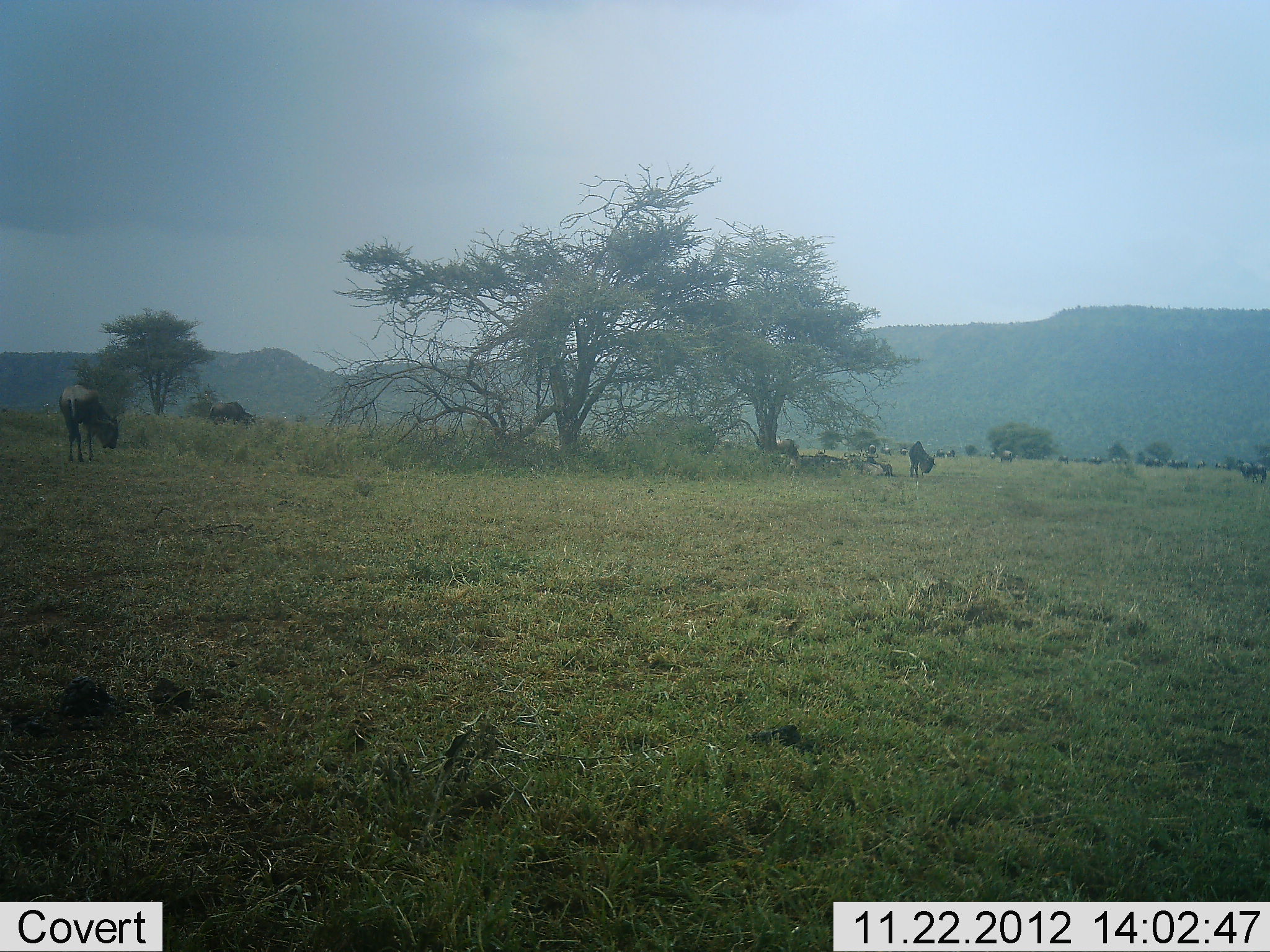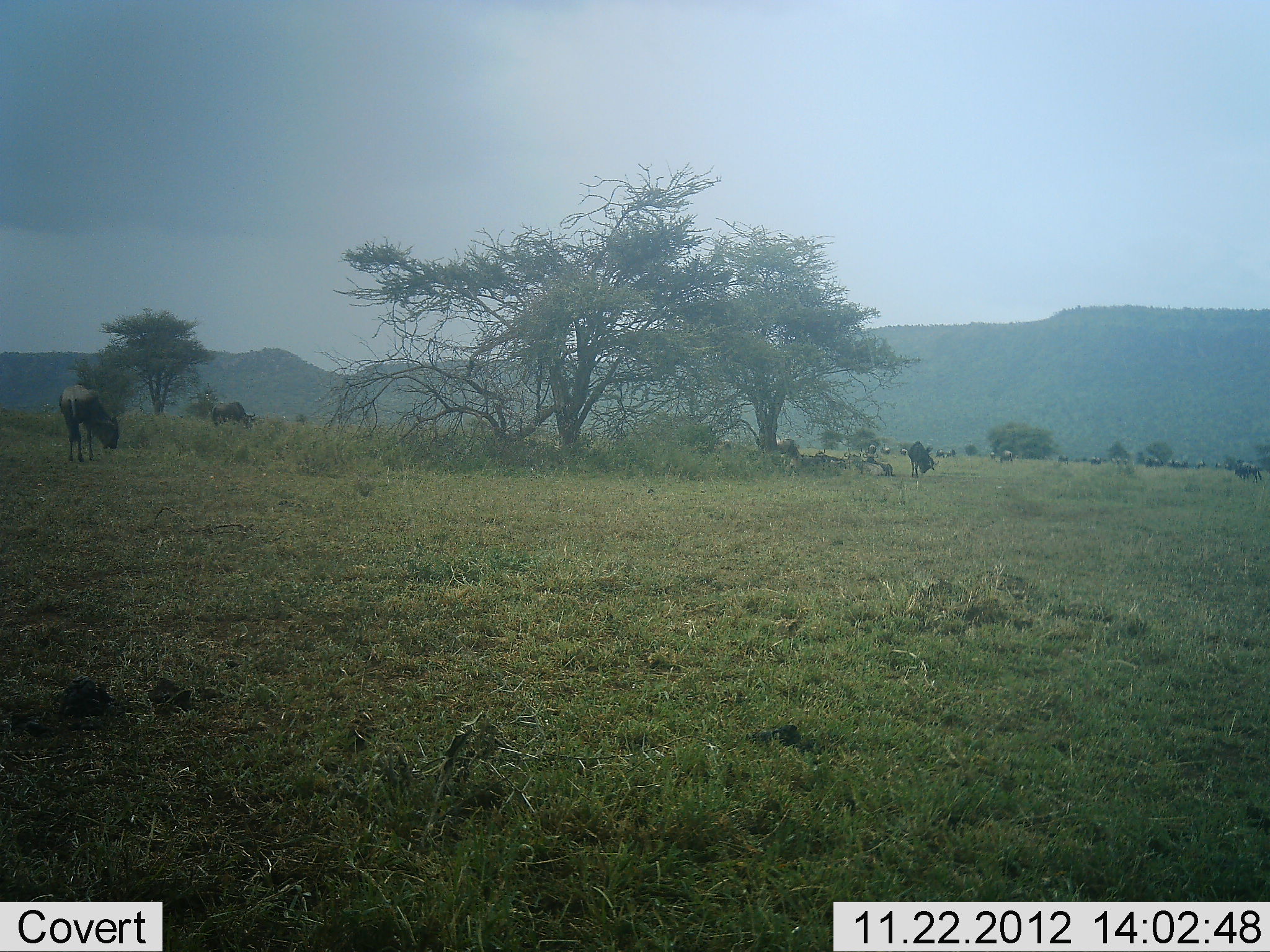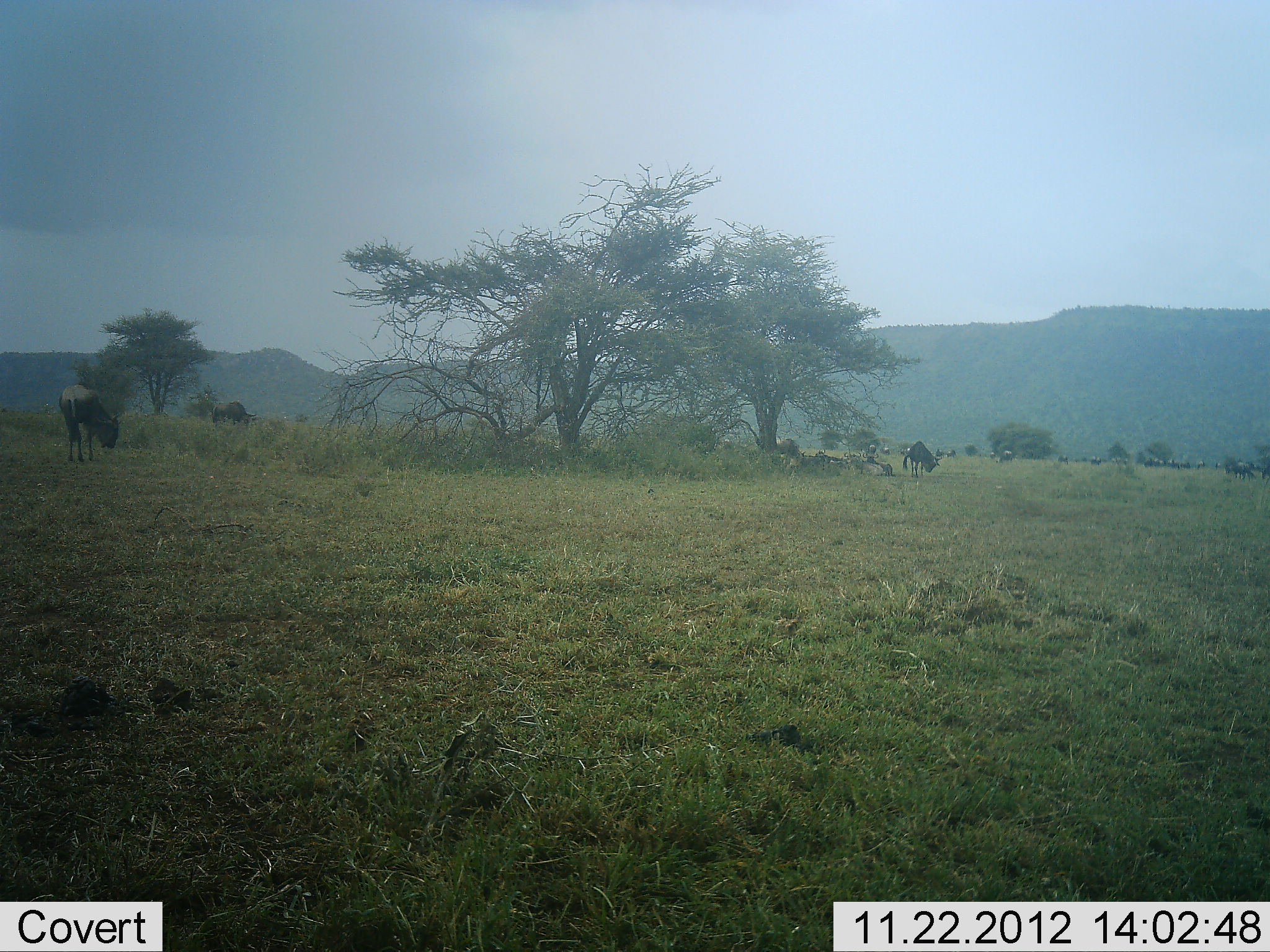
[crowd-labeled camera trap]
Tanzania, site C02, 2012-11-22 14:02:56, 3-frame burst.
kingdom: Animalia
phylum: Chordata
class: Mammalia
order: Artiodactyla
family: Bovidae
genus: Connochaetes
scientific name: Connochaetes taurinus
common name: blue wildebeest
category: wildebeest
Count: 11-50.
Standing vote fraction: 40%.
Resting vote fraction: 20%.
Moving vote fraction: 20%.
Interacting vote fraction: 0%.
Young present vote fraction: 0%.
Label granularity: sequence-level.